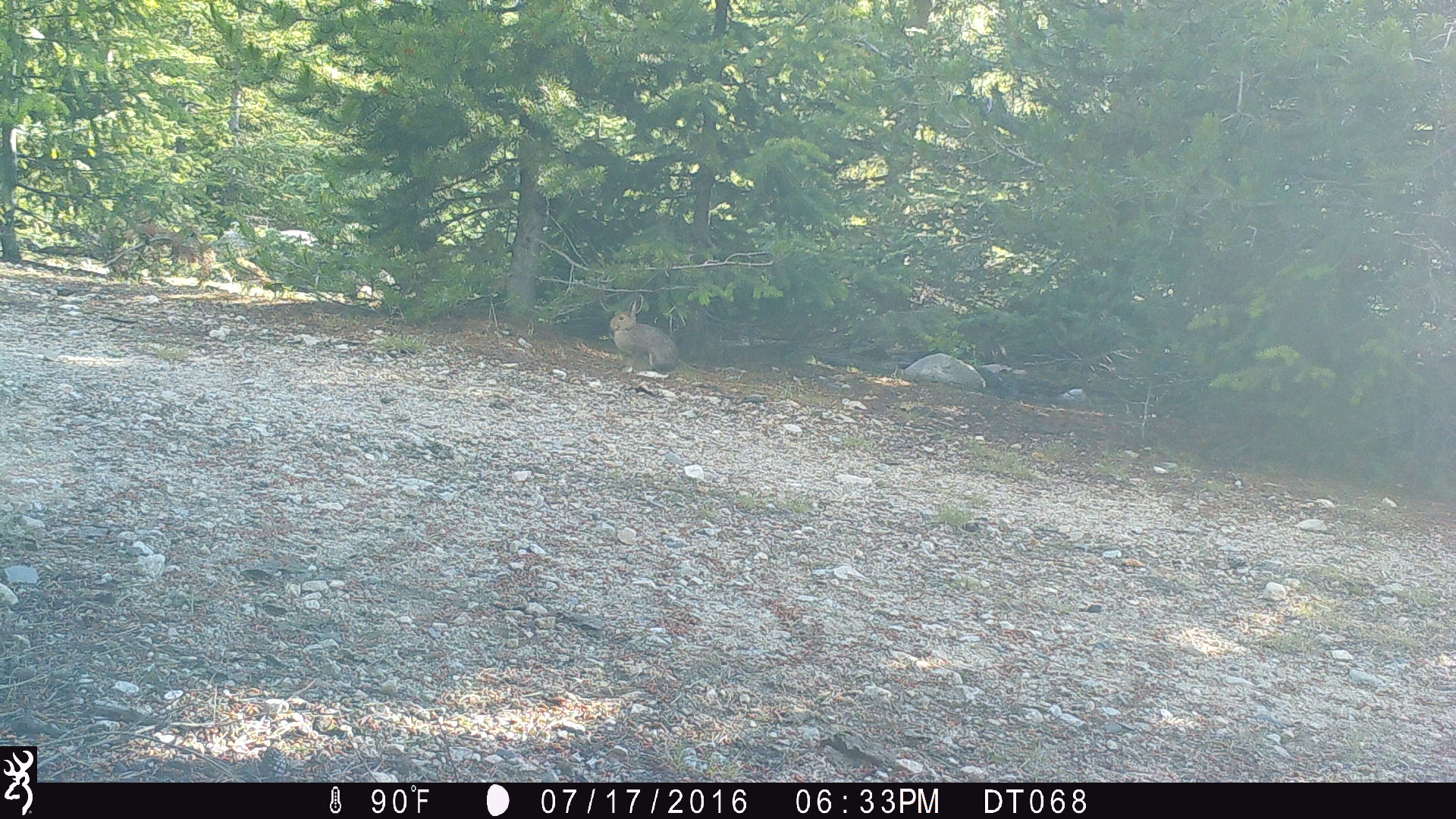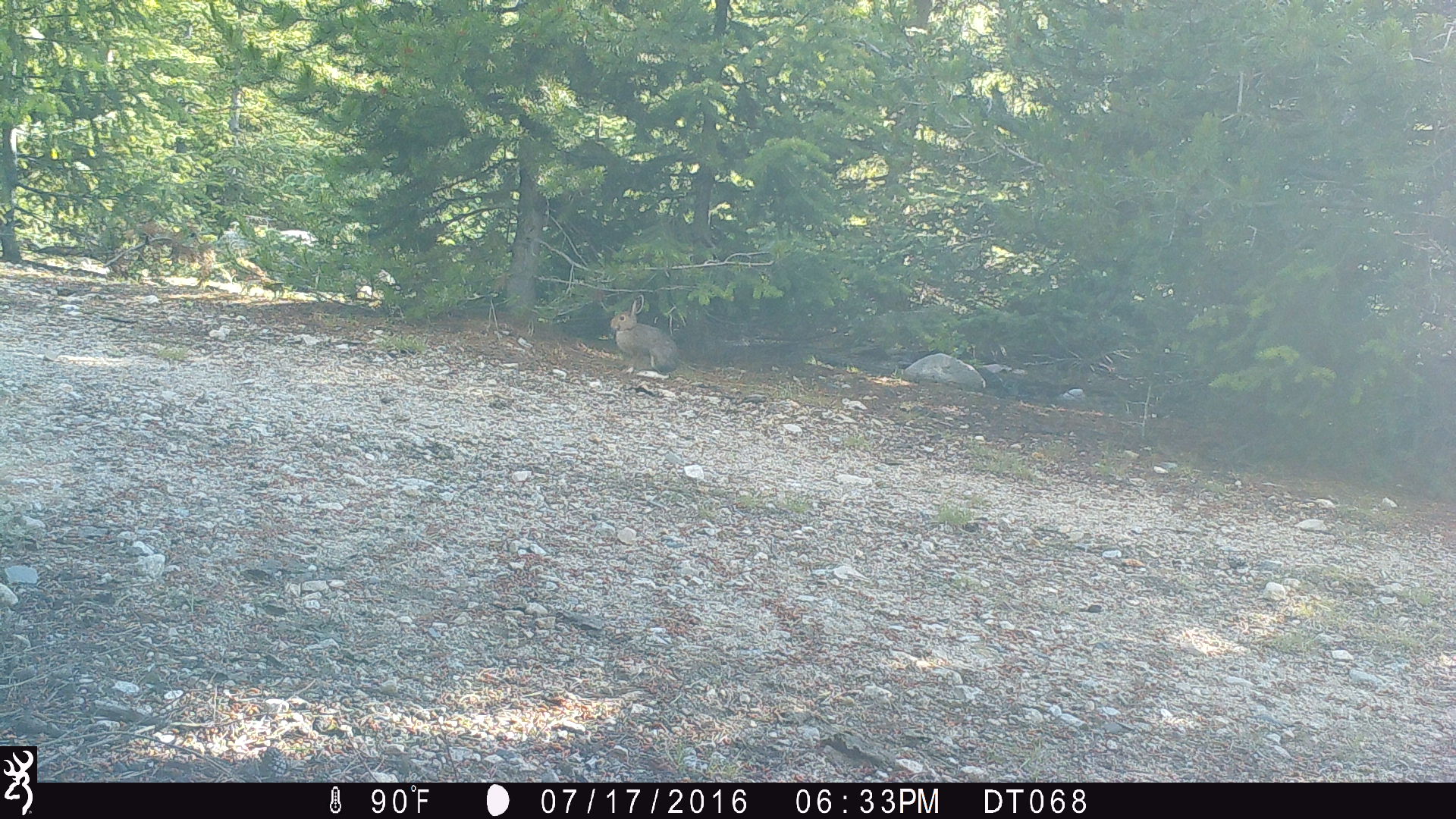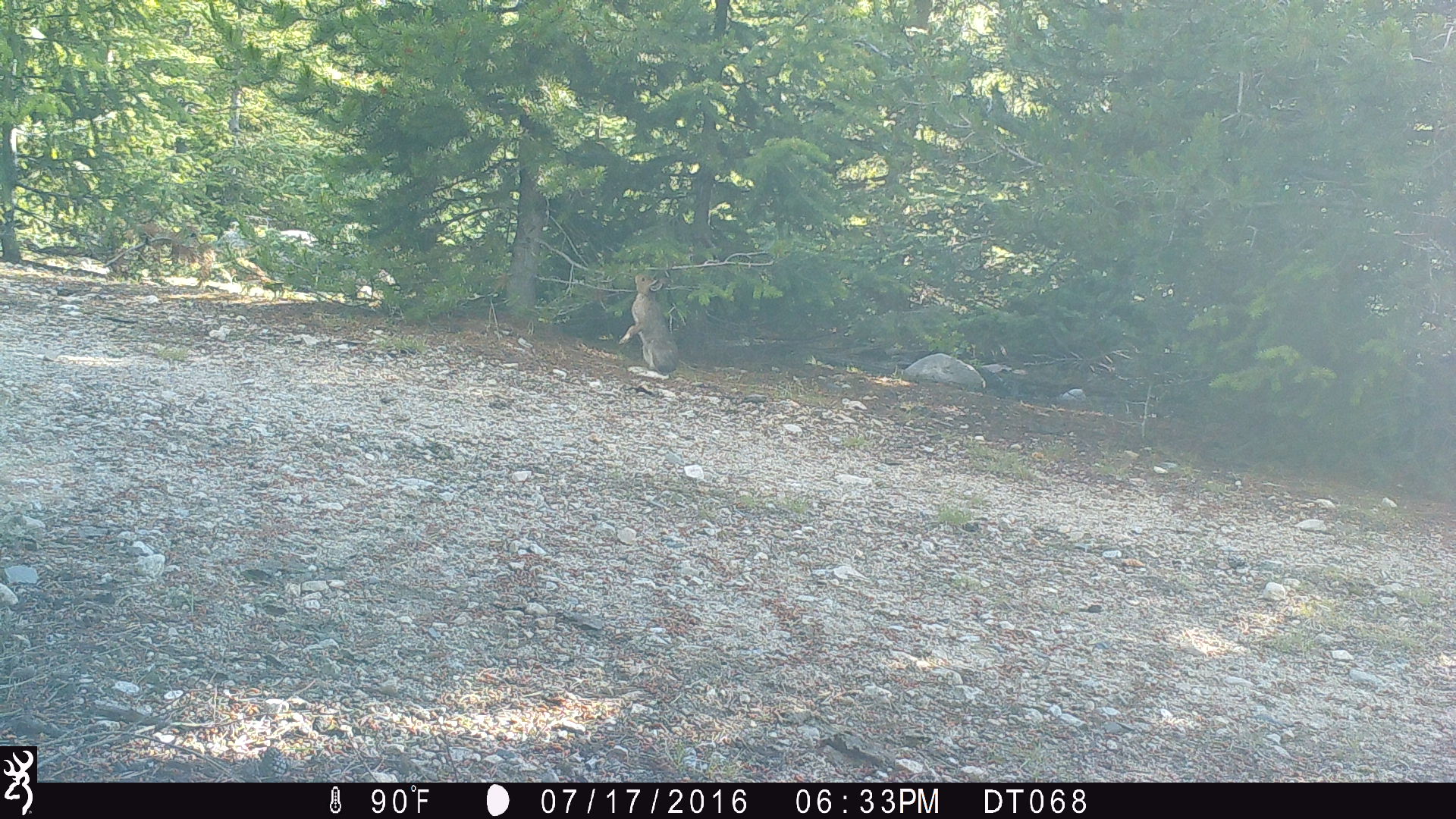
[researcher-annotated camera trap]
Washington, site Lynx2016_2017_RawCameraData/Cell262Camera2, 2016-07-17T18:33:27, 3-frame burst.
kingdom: Animalia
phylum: Chordata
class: Mammalia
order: Lagomorpha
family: Leporidae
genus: Lepus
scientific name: Lepus americanus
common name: snowshoe hare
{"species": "Lepus americanus (snowshoe hare)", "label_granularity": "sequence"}